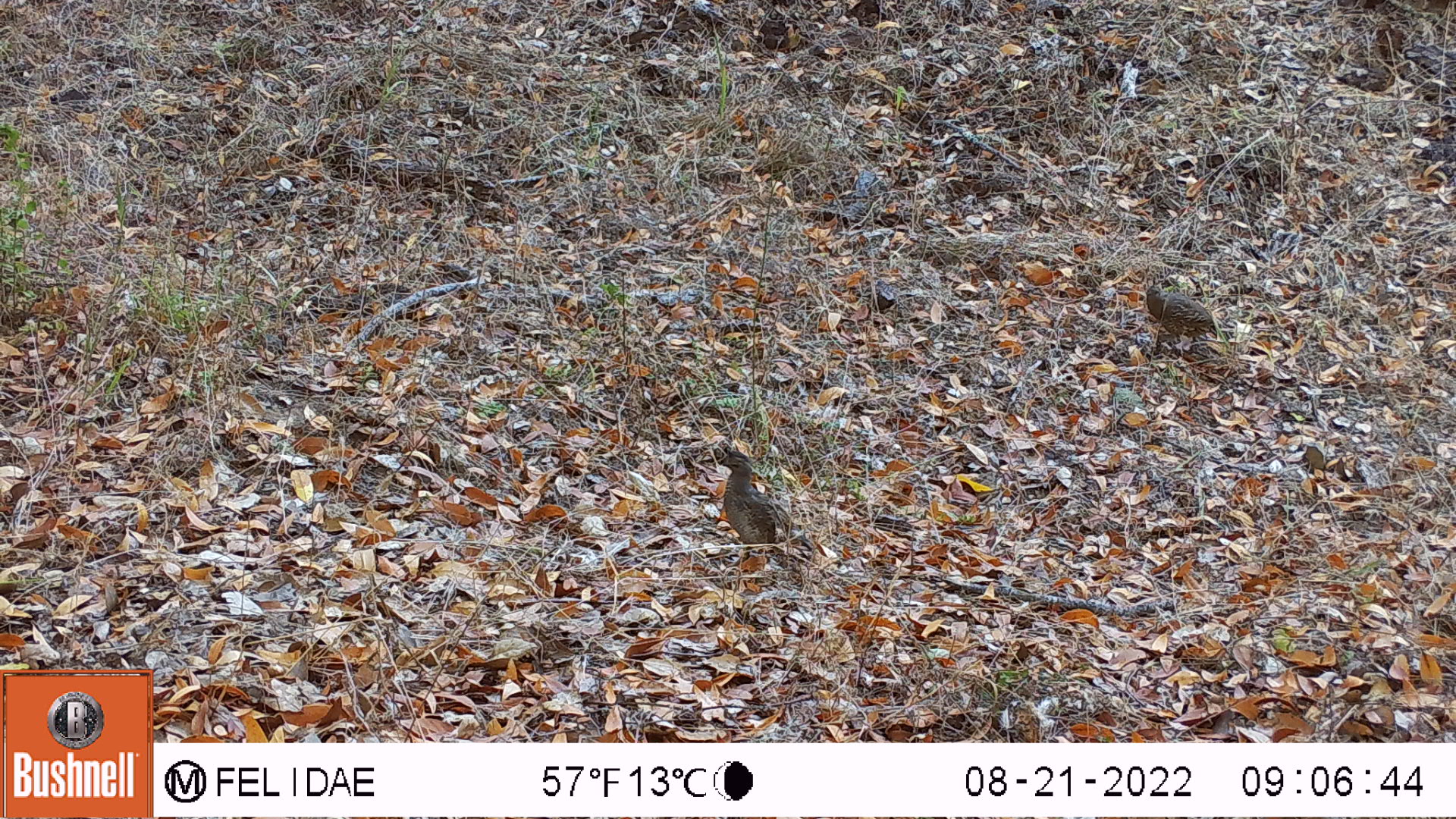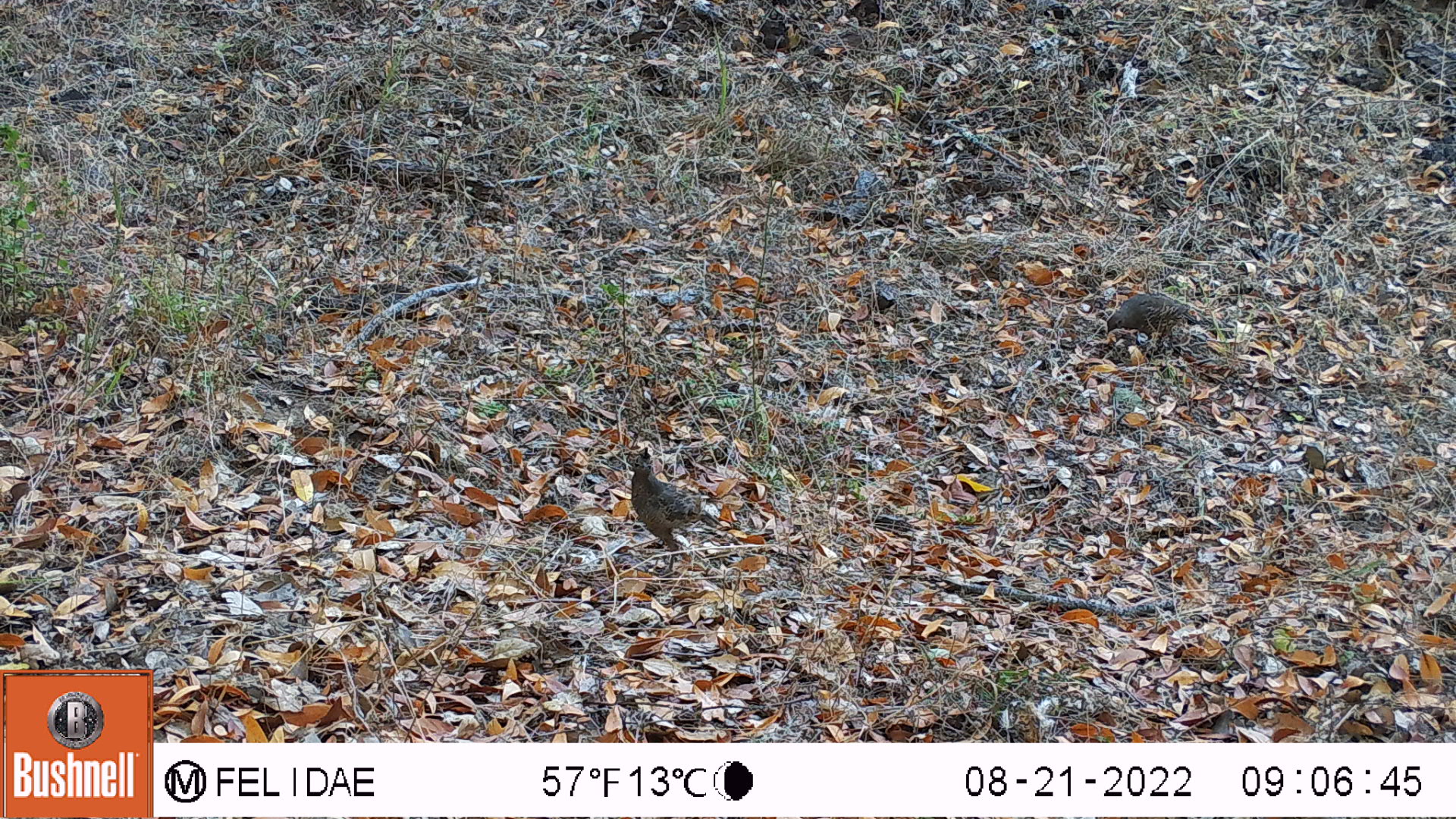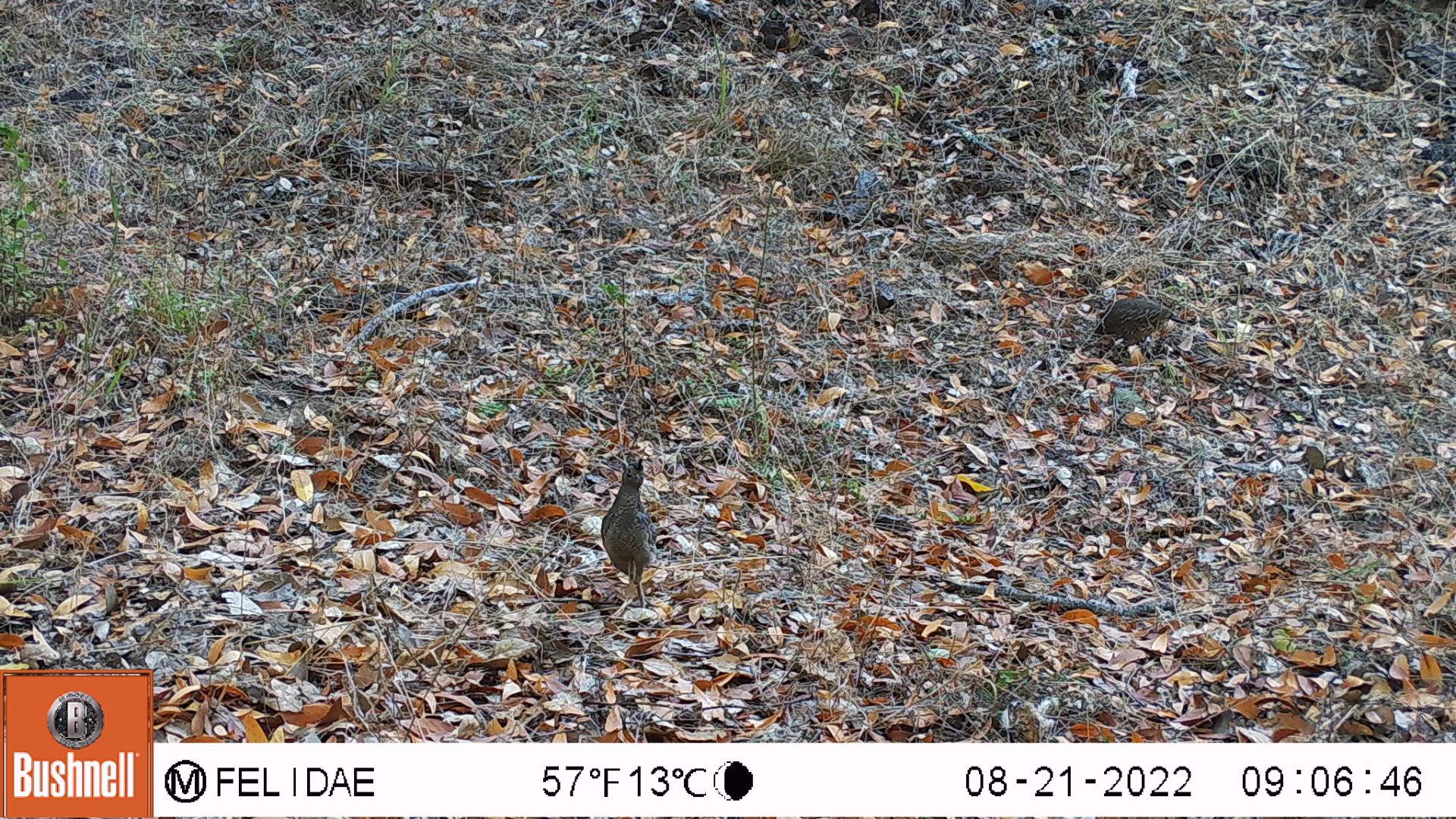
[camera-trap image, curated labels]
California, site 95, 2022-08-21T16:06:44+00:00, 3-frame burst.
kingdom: Animalia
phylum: Chordata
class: Aves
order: Galliformes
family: Odontophoridae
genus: Callipepla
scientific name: Callipepla californica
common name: california quail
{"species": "california quail (Callipepla californica)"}